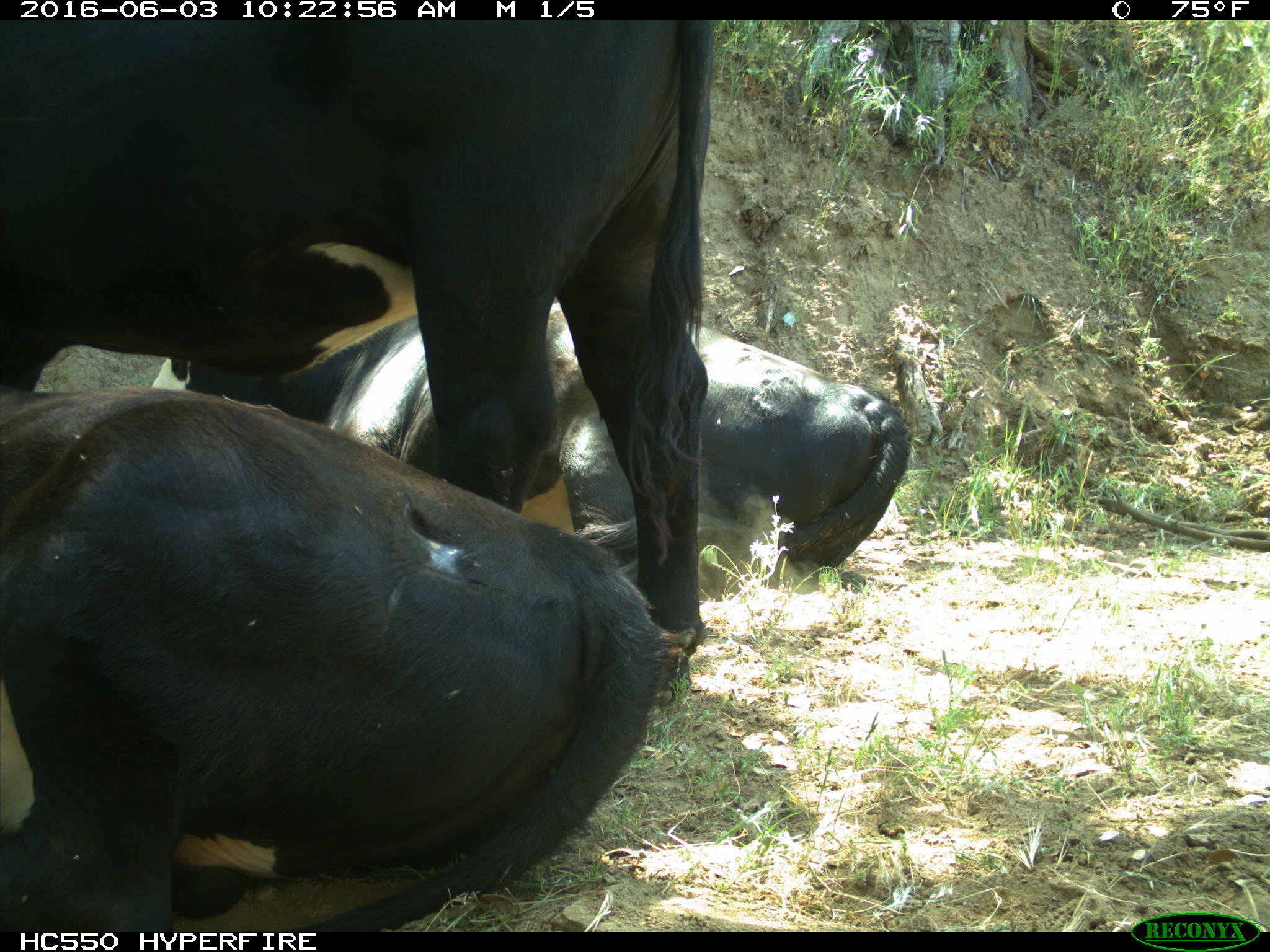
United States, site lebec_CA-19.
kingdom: Animalia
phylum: Chordata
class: Mammalia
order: Artiodactyla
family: Bovidae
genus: Bos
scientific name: Bos taurus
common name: domestic cow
Bos taurus (domestic cow).